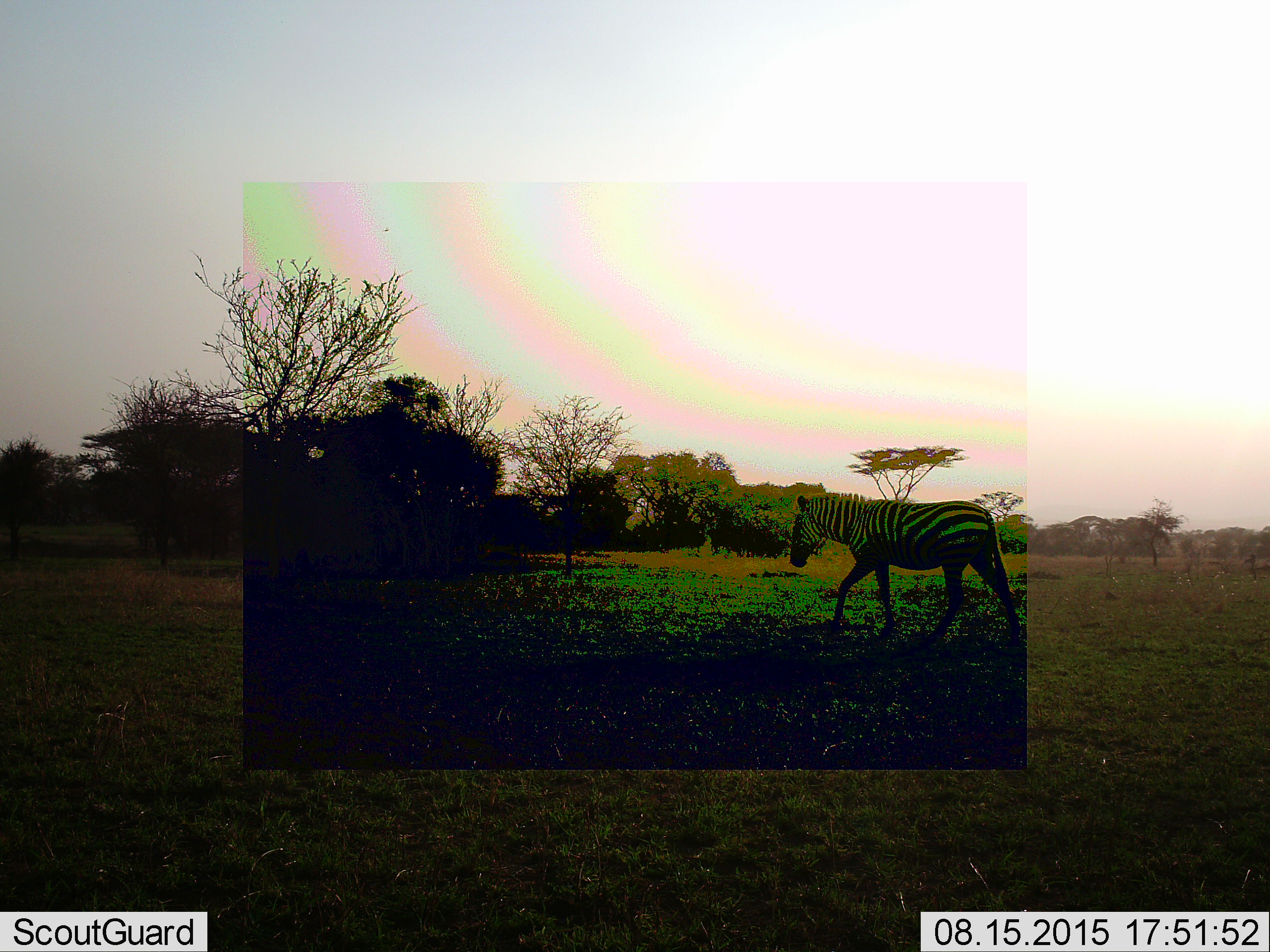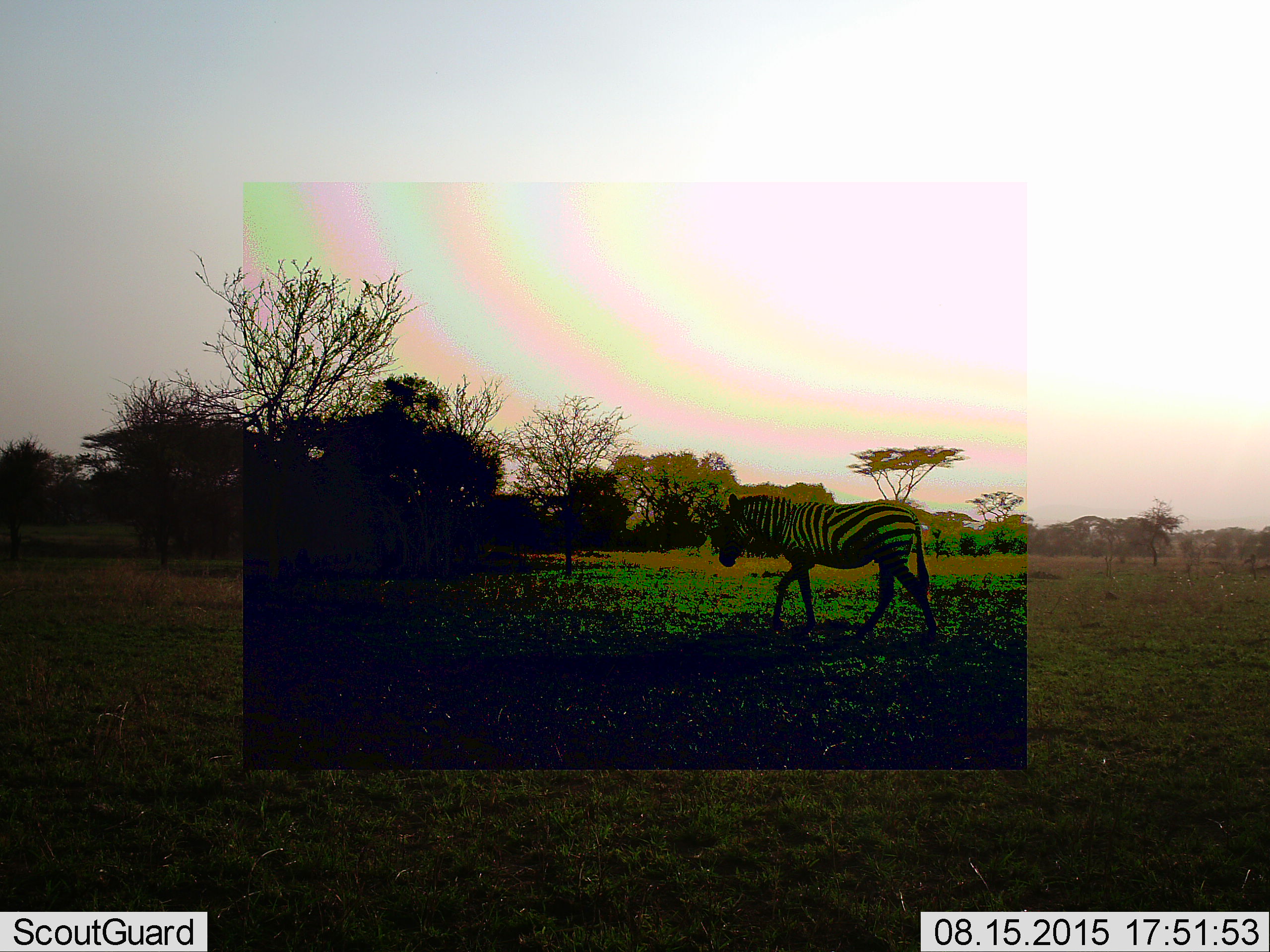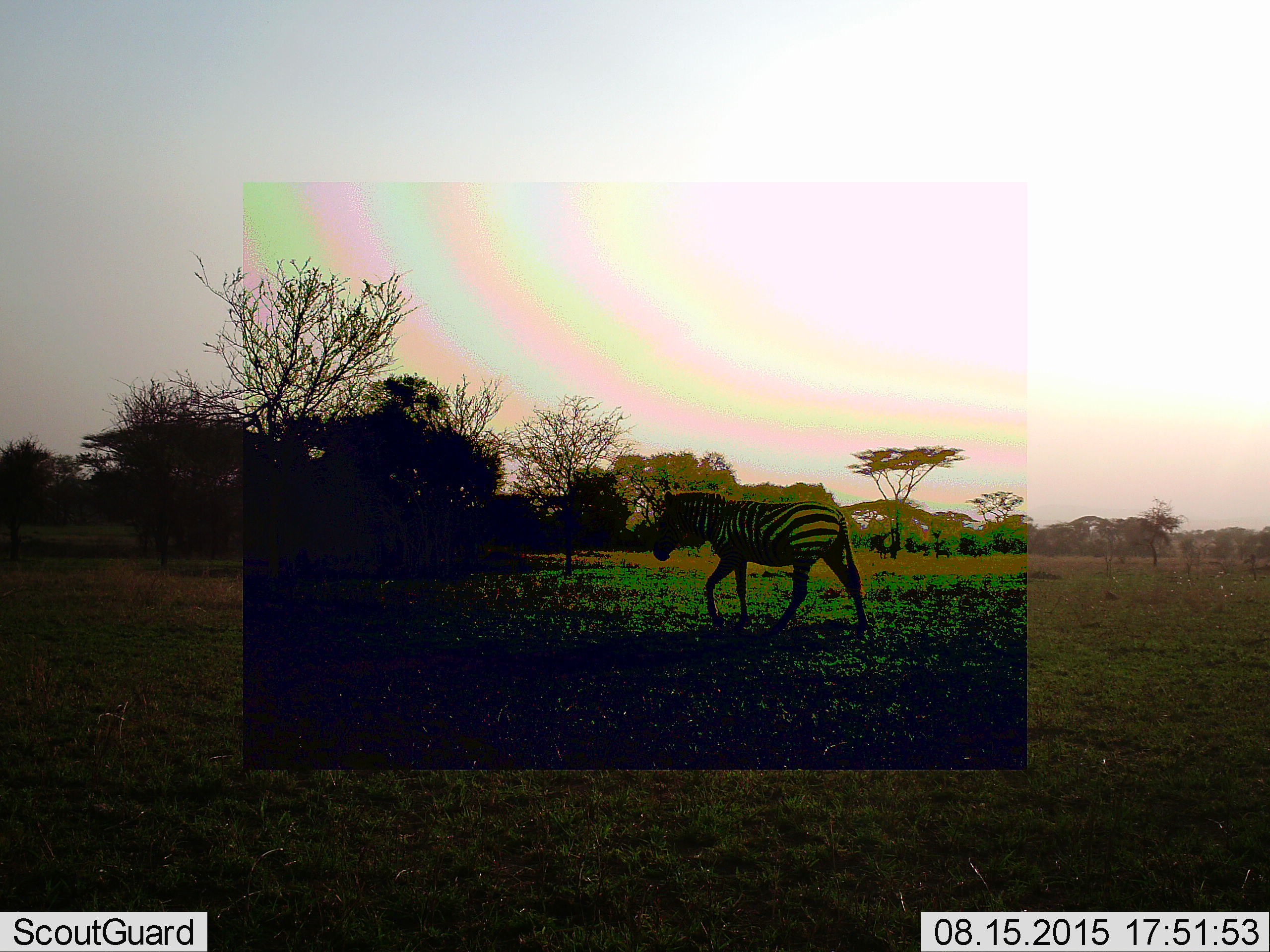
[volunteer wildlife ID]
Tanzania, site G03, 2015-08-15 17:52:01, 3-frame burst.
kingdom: Animalia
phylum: Chordata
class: Mammalia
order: Perissodactyla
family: Equidae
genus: Equus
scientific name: Equus quagga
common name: plains zebra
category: zebra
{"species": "zebra (plains zebra) (Equus quagga)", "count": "1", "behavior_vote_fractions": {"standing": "0%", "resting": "0%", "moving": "100%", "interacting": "0%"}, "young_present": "0%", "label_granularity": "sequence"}